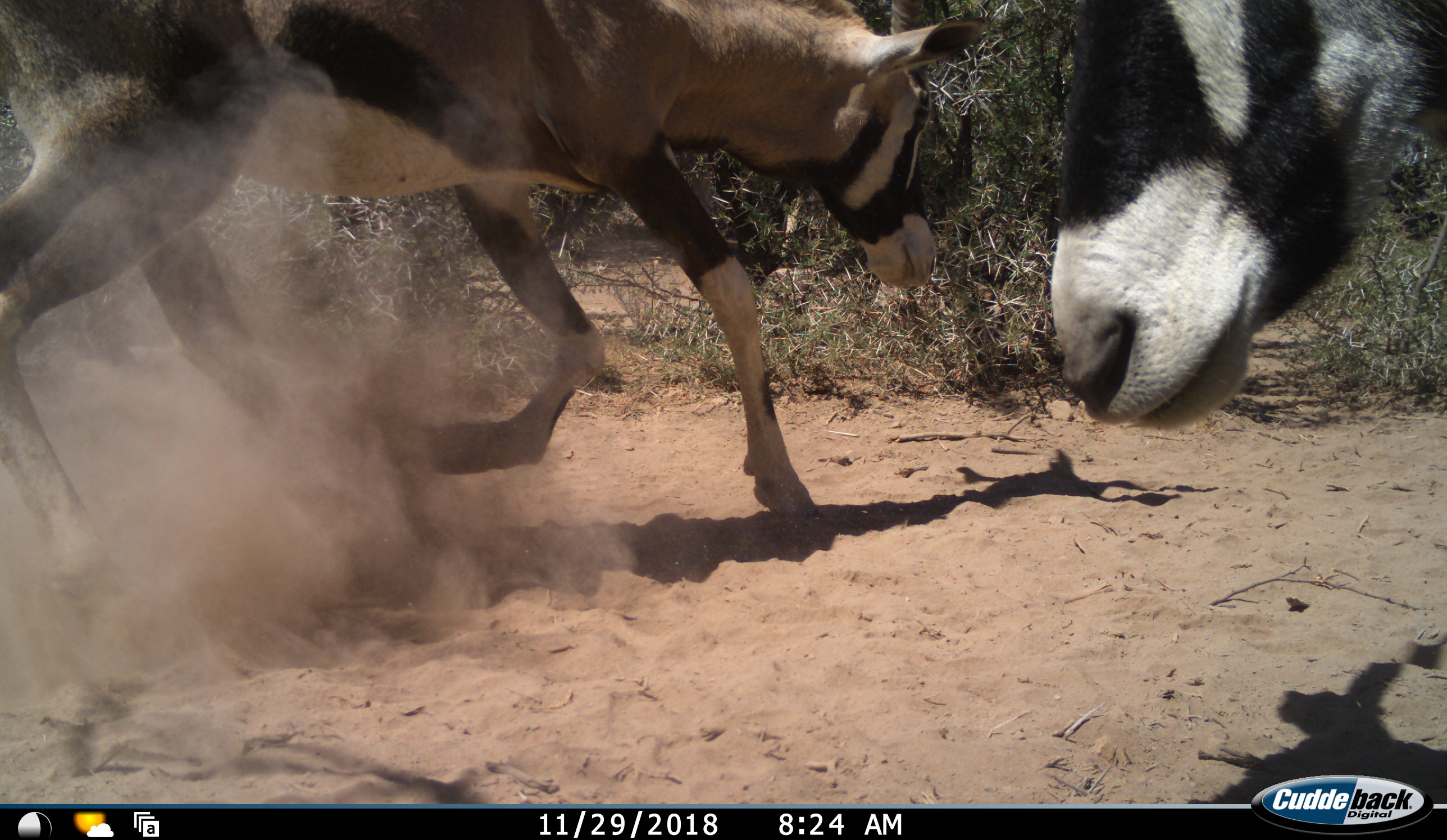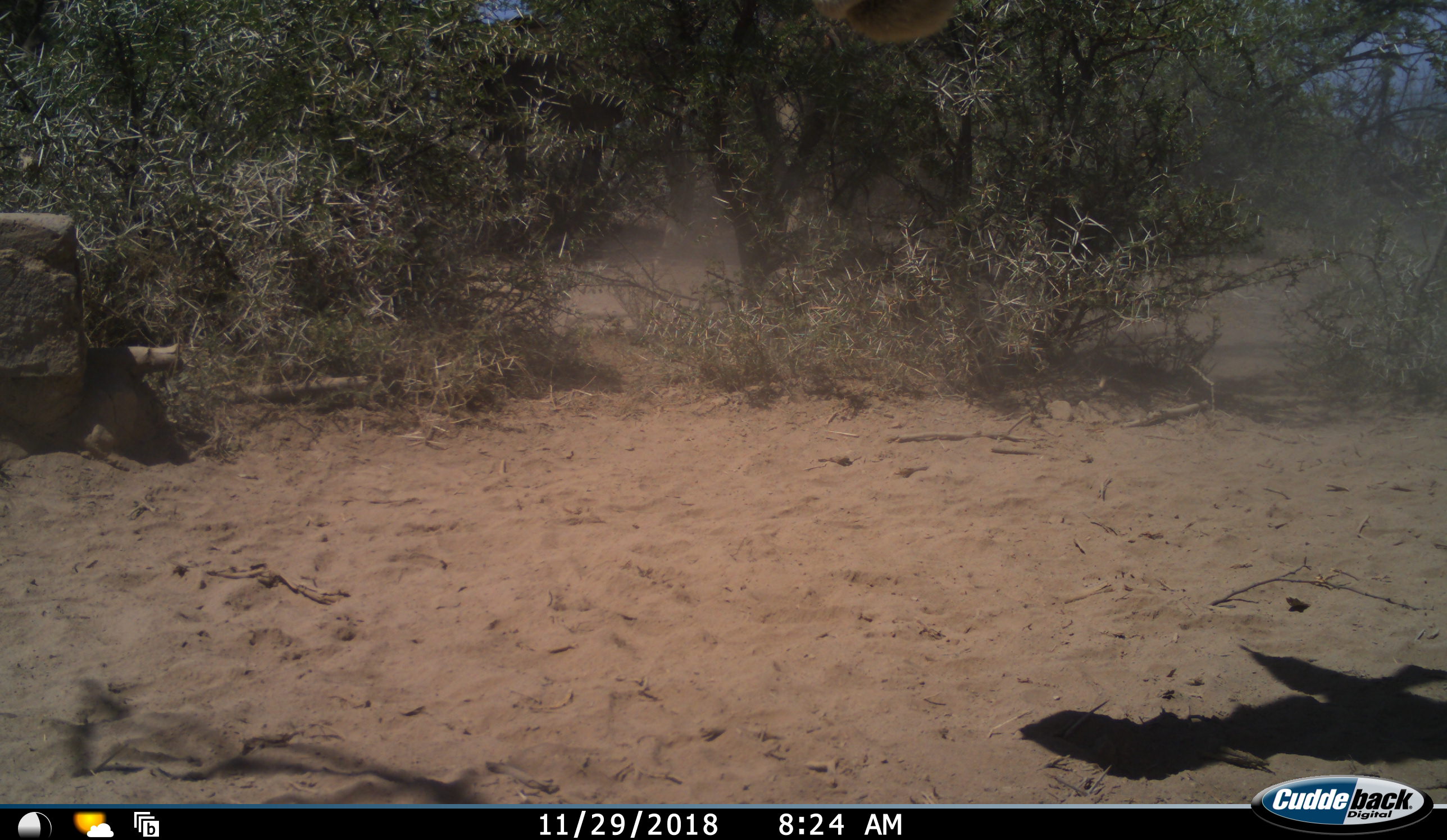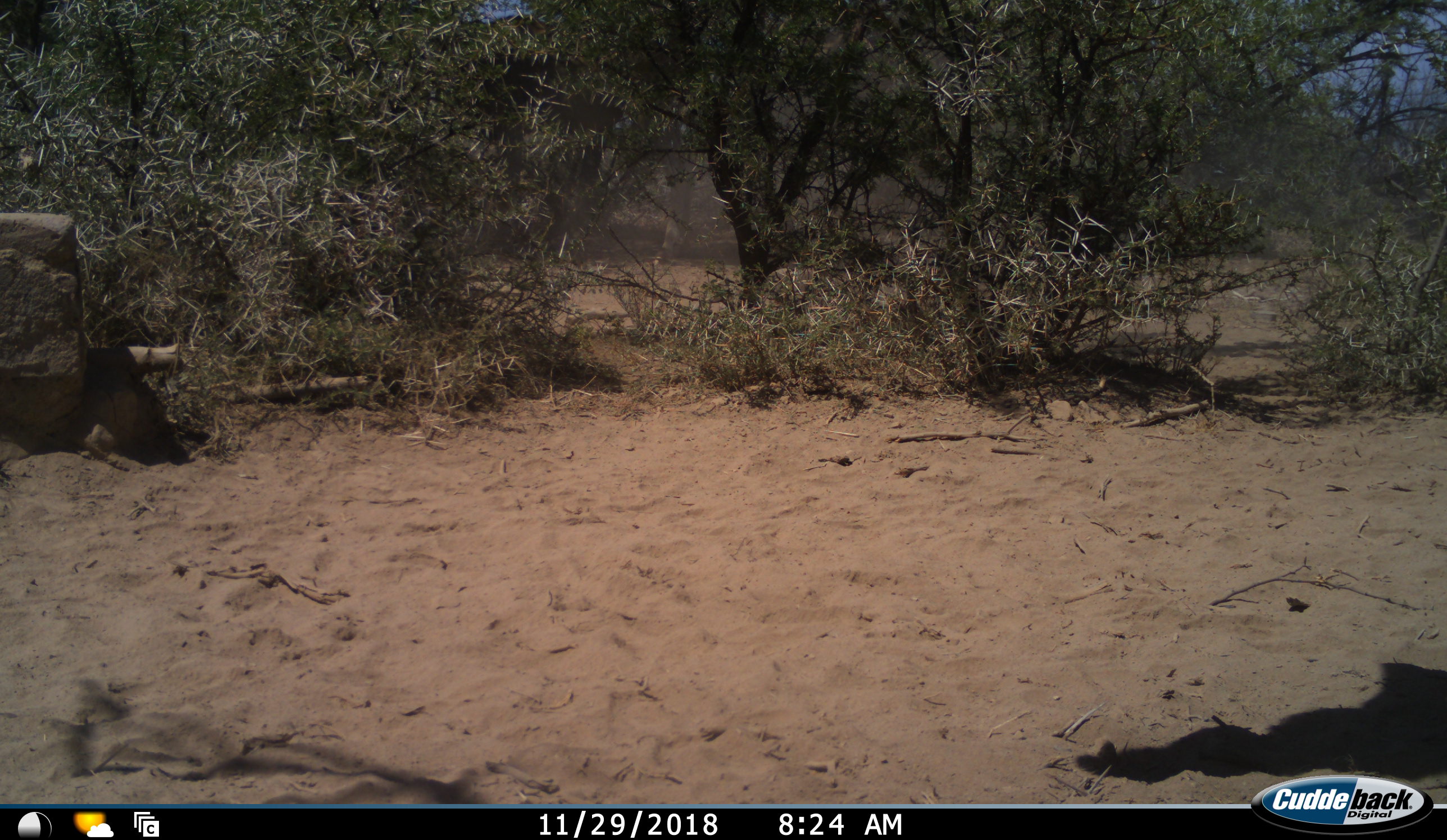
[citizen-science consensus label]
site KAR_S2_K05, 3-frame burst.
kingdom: Animalia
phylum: Chordata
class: Mammalia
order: Artiodactyla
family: Bovidae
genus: Oryx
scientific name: Oryx gazella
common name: gemsbok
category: oryx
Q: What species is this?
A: Oryx (gemsbok) (Oryx gazella).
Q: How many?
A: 2.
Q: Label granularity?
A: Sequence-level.